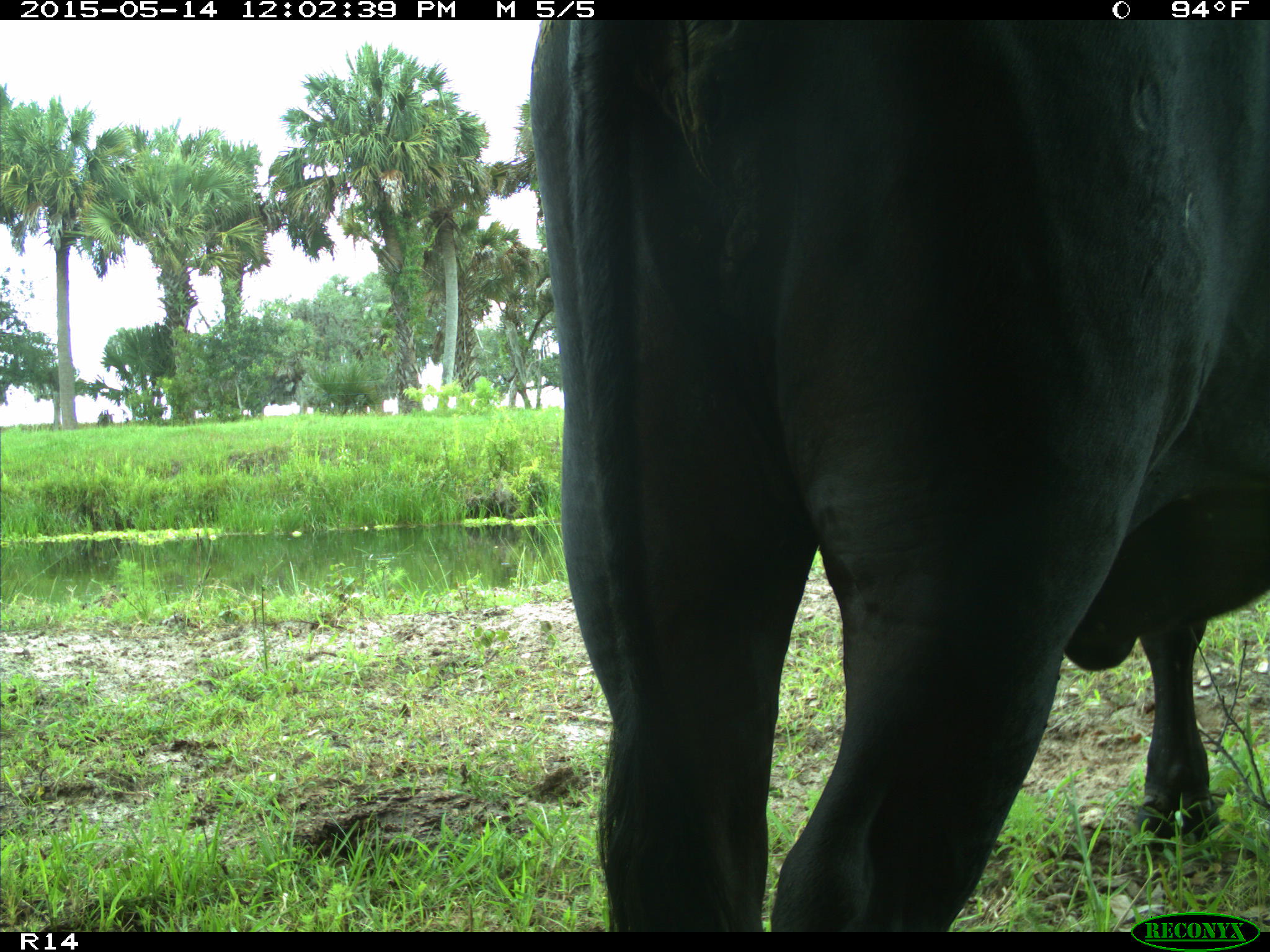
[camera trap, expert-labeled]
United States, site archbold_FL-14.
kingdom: Animalia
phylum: Chordata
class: Mammalia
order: Artiodactyla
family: Bovidae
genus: Bos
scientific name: Bos taurus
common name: domestic cow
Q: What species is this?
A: Bos taurus (domestic cow).